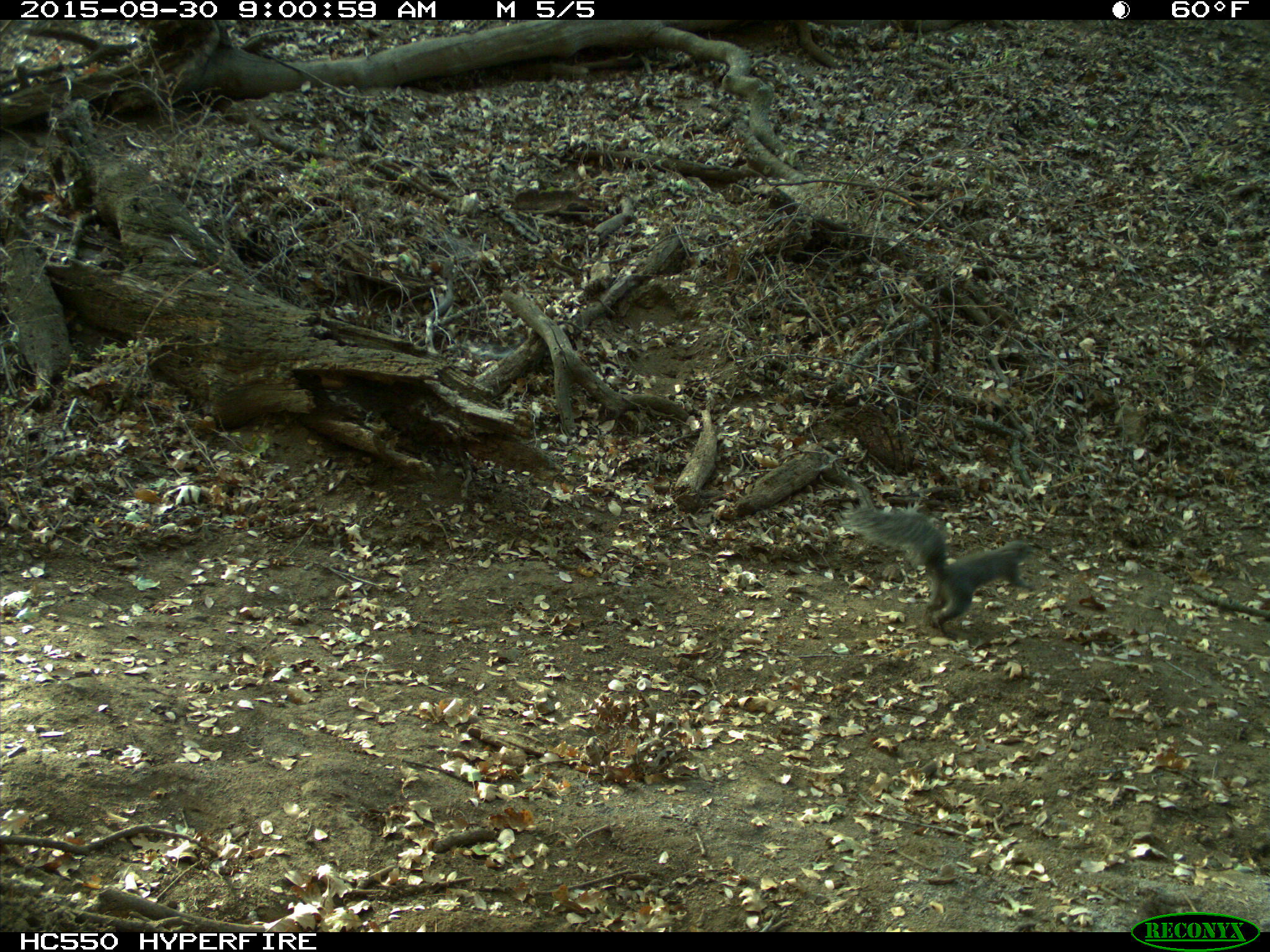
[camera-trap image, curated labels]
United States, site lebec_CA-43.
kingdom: Animalia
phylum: Chordata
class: Mammalia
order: Rodentia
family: Sciuridae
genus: Sciurus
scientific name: Sciurus carolinensis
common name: eastern gray squirrel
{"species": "Sciurus carolinensis (eastern gray squirrel)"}